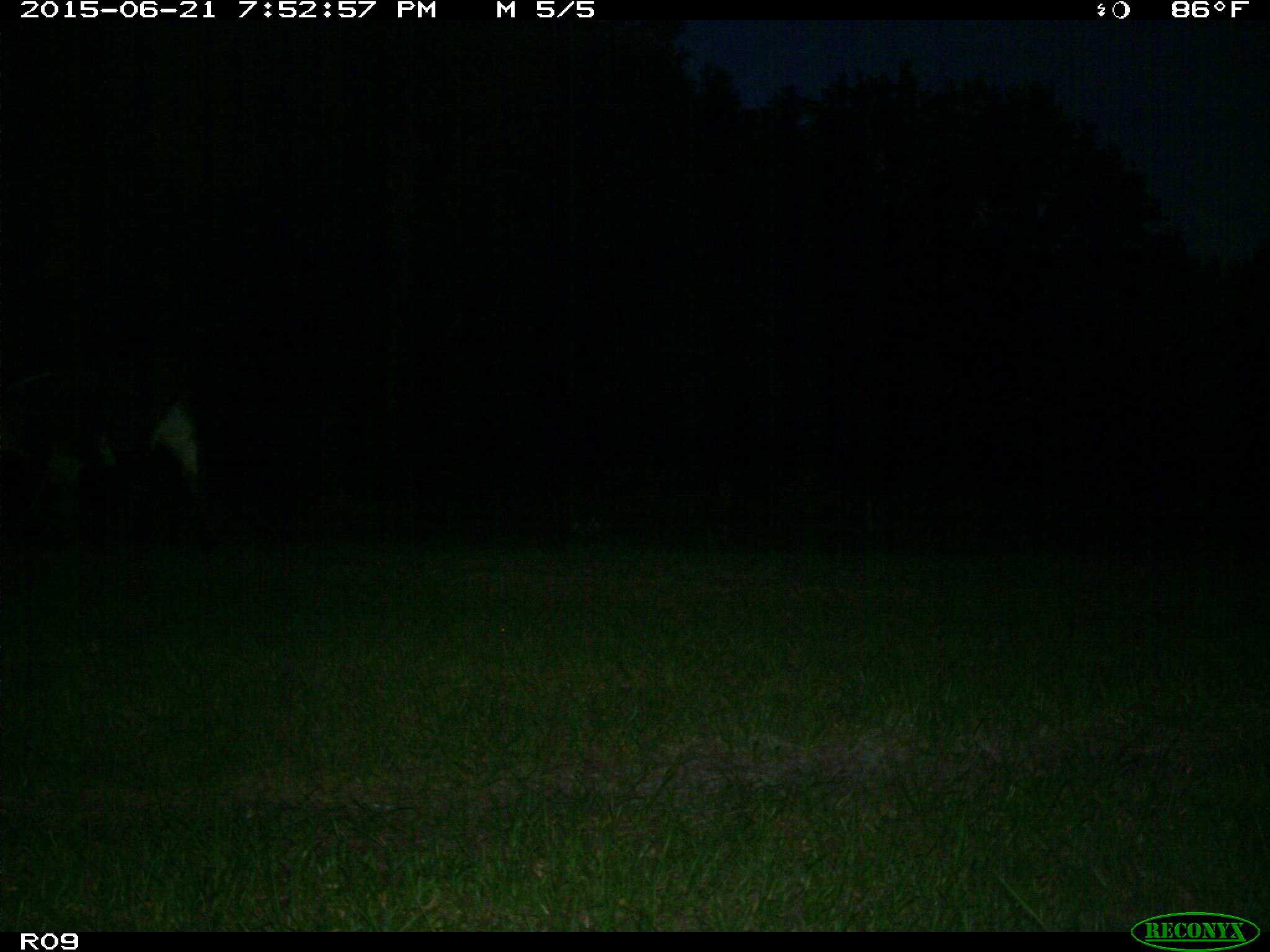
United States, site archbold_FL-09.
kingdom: Animalia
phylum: Chordata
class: Mammalia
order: Artiodactyla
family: Bovidae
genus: Bos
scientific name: Bos taurus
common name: domestic cow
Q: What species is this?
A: Bos taurus (domestic cow).